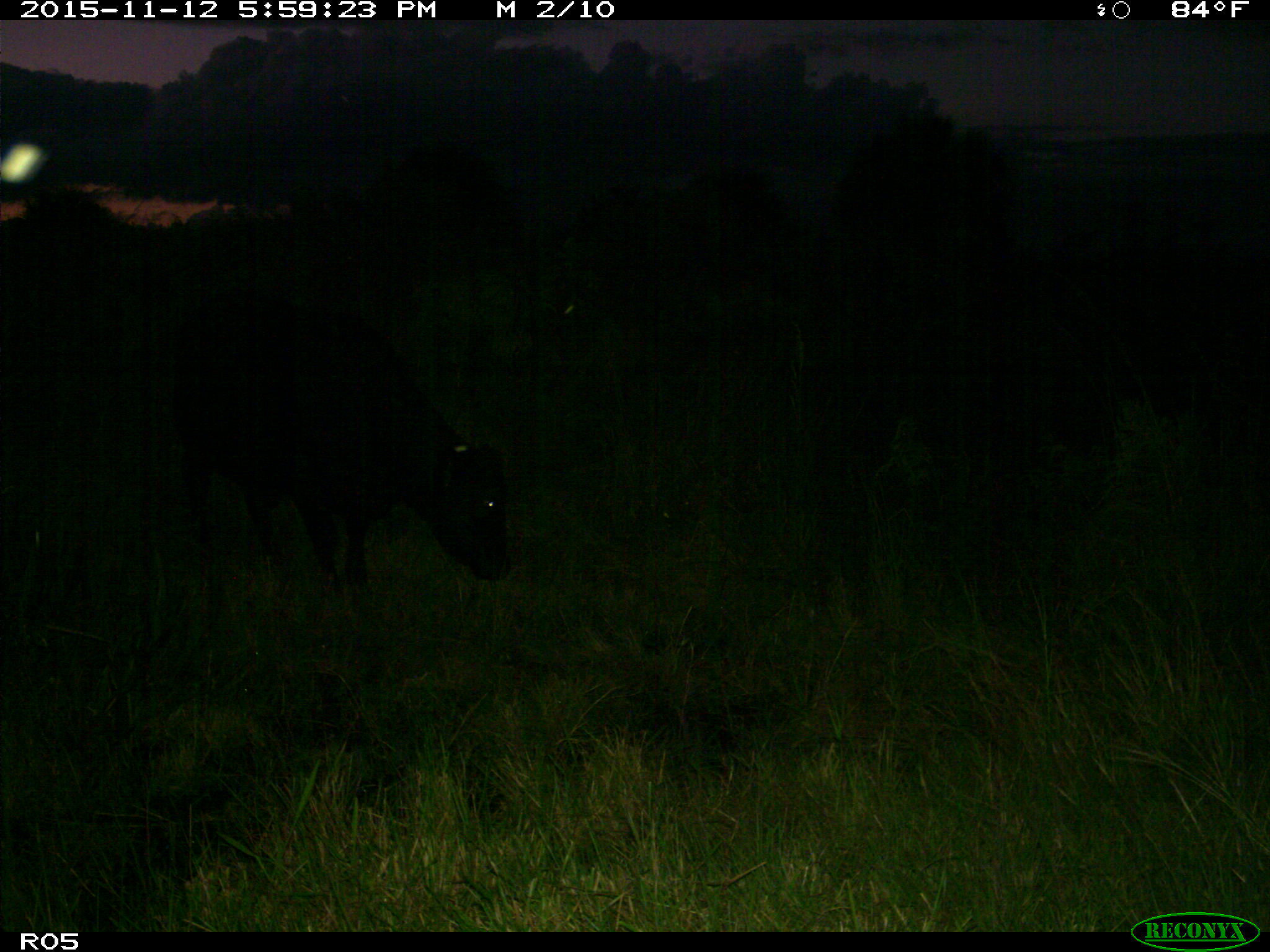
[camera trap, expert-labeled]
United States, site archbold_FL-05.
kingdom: Animalia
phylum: Chordata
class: Mammalia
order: Artiodactyla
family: Bovidae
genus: Bos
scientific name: Bos taurus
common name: domestic cow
Bos taurus (domestic cow).